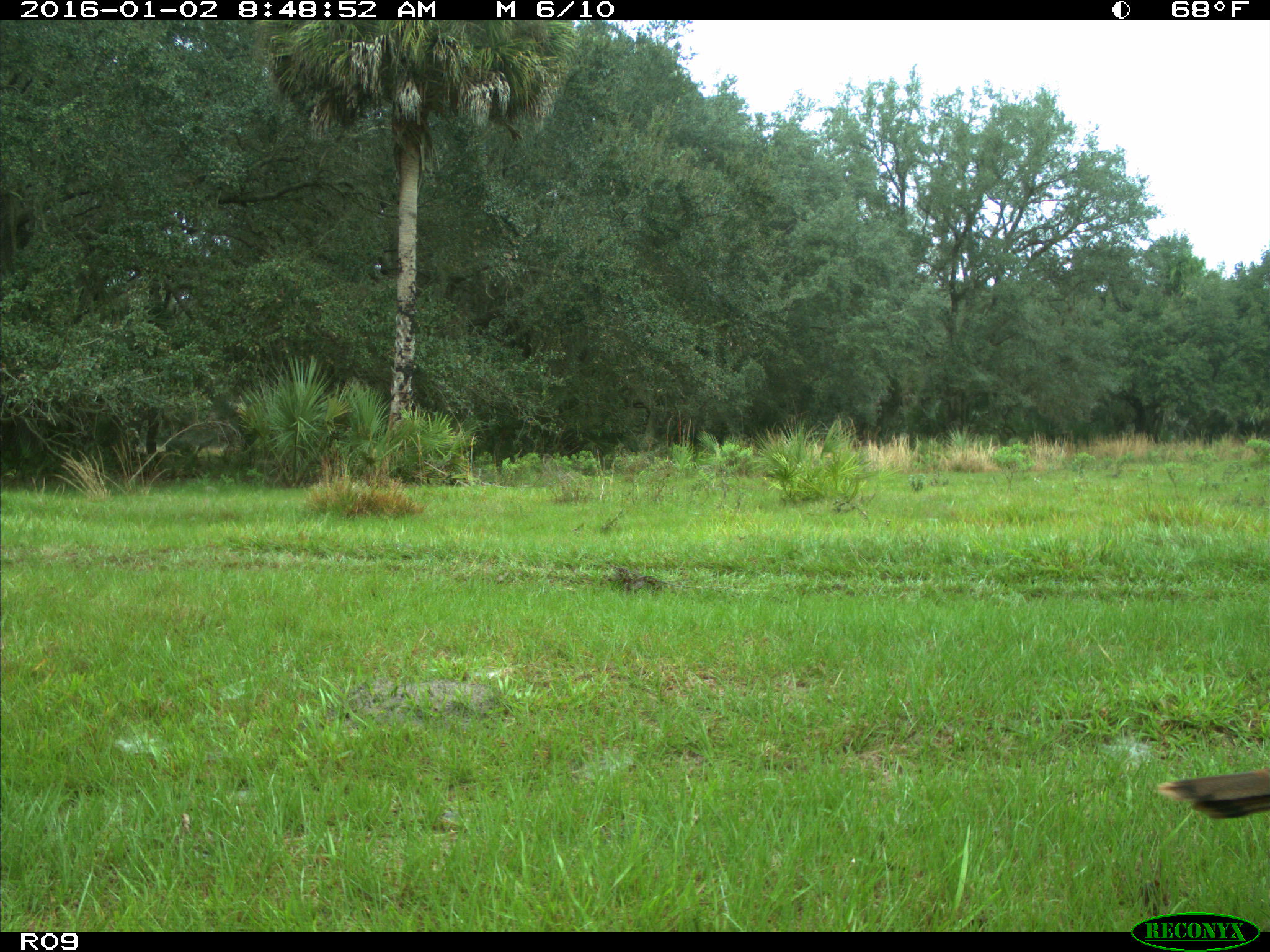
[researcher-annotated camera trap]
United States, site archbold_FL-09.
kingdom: Animalia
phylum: Chordata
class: Aves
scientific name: Aves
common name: birds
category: unidentified bird